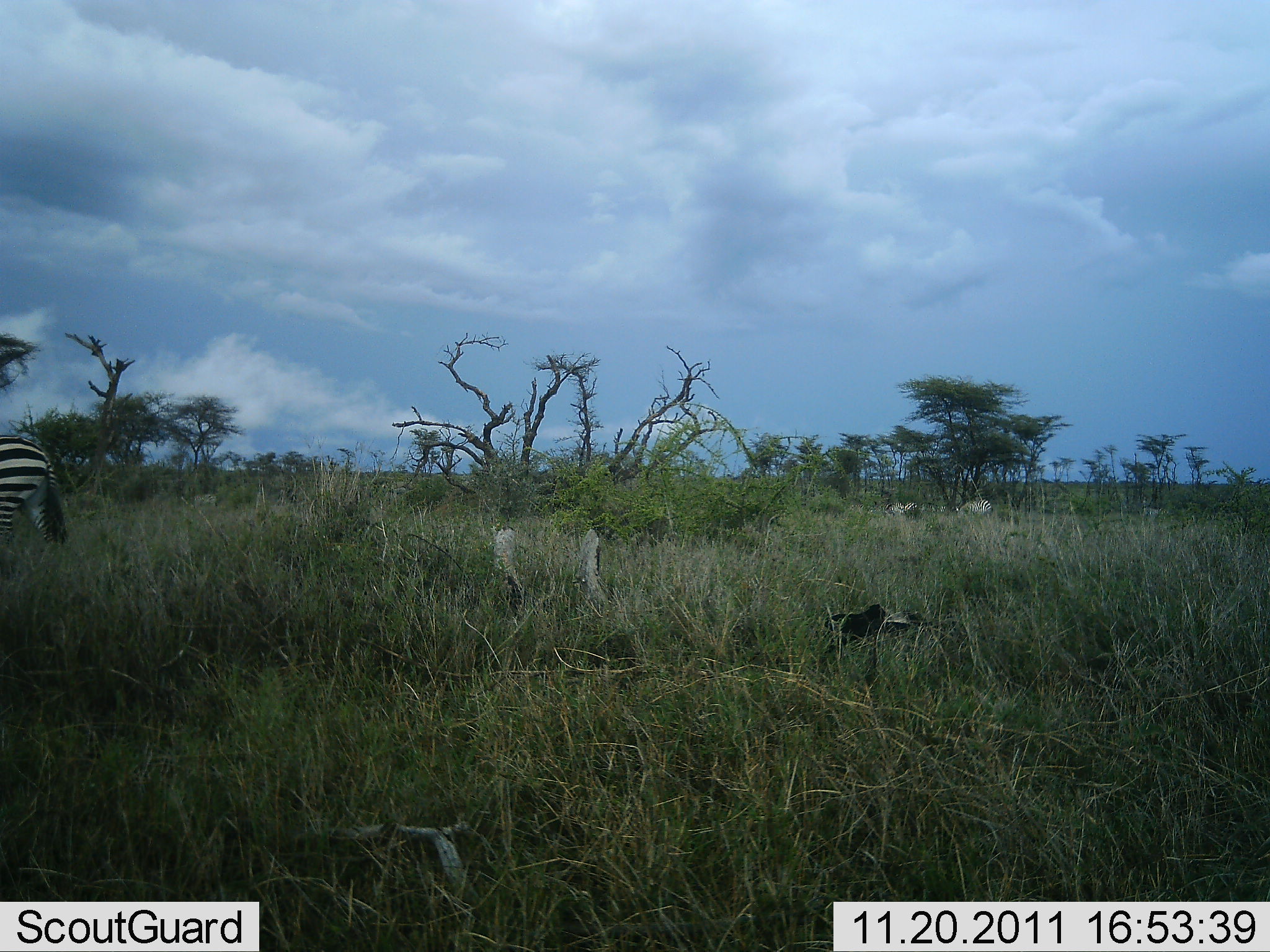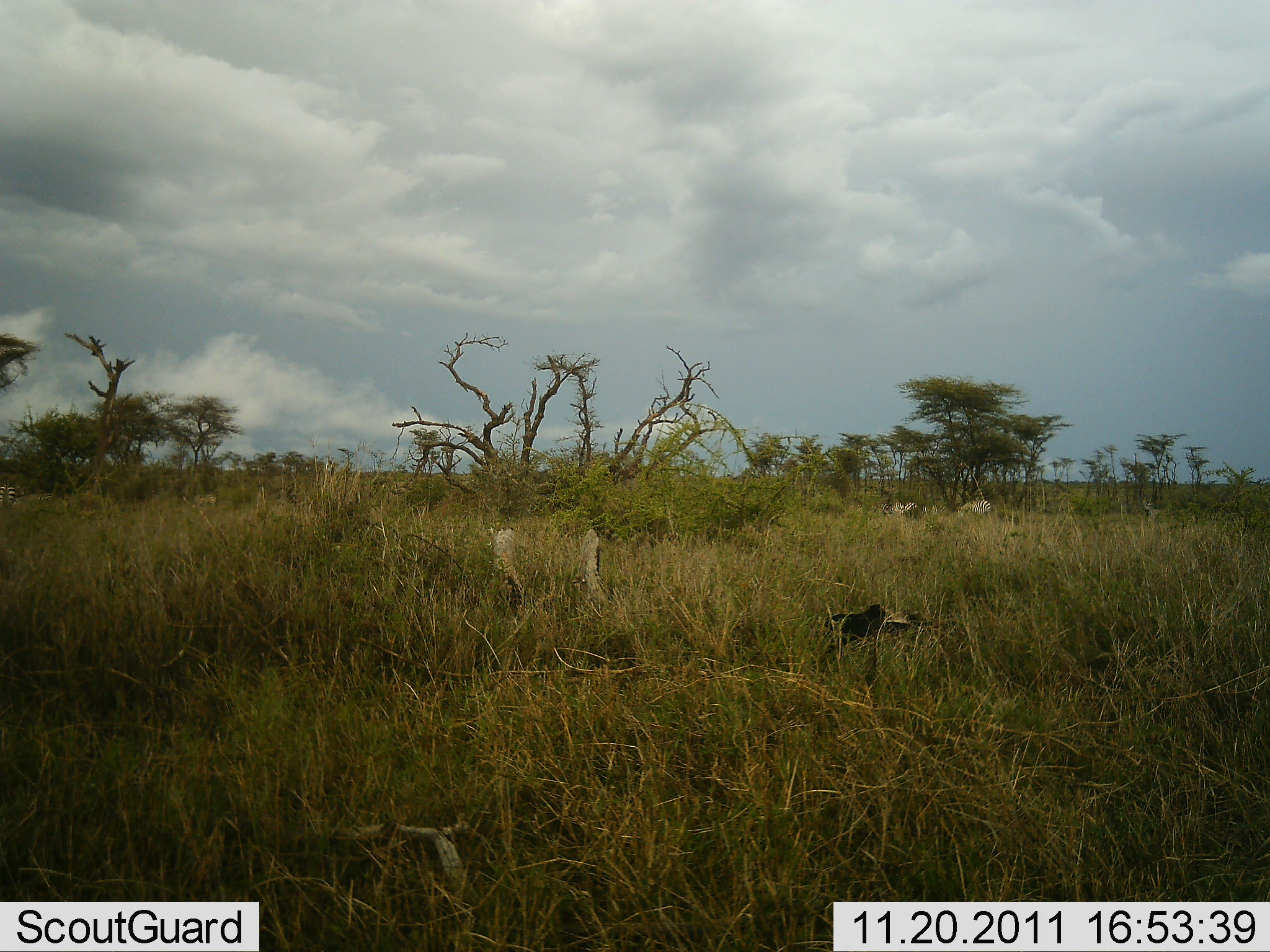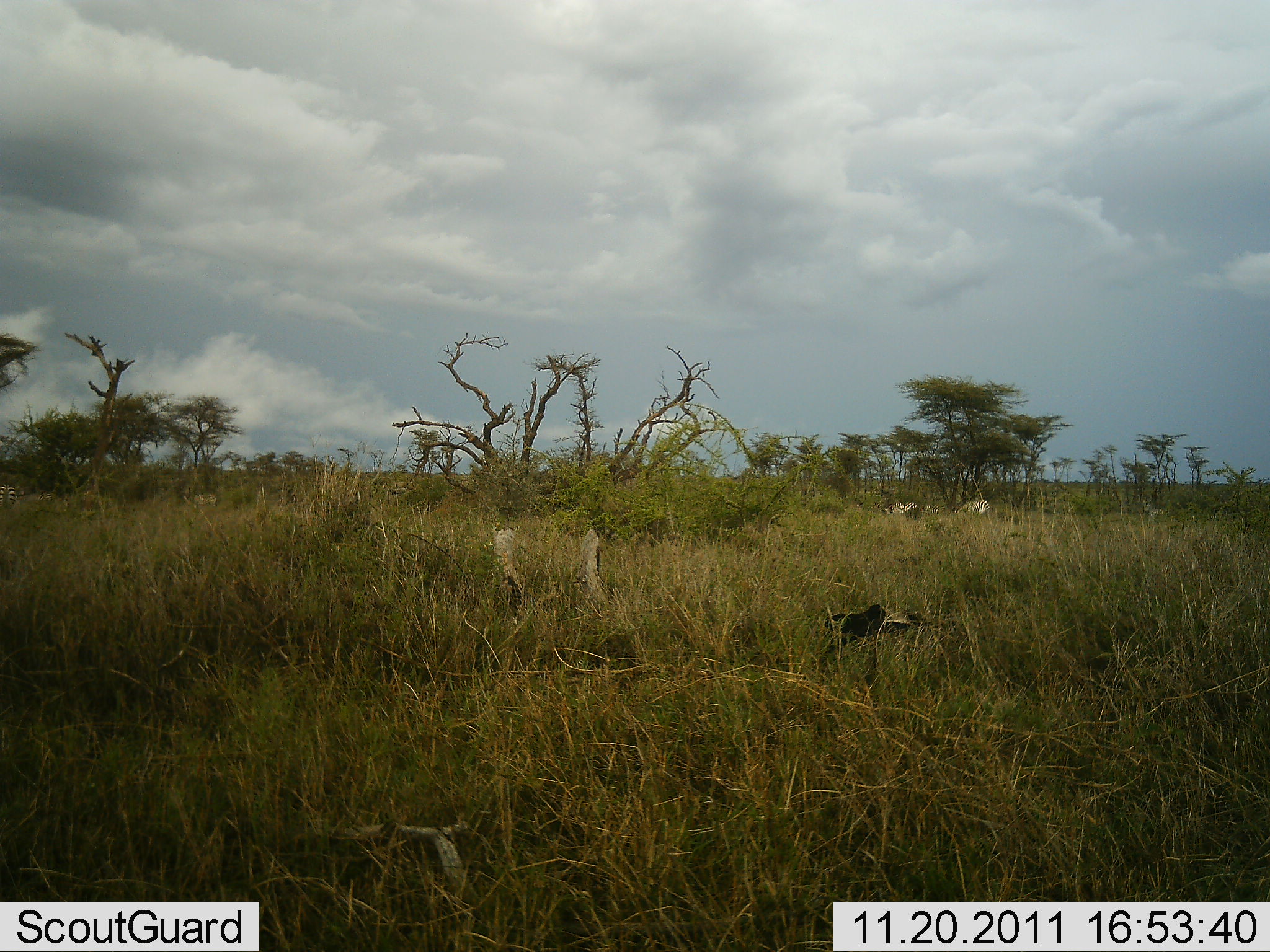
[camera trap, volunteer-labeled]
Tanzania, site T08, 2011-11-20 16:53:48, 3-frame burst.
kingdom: Animalia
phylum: Chordata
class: Mammalia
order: Perissodactyla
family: Equidae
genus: Equus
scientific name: Equus quagga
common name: plains zebra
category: zebra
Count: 1.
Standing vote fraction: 10%.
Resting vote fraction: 0%.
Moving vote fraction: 100%.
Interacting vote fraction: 0%.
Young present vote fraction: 0%.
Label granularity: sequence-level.